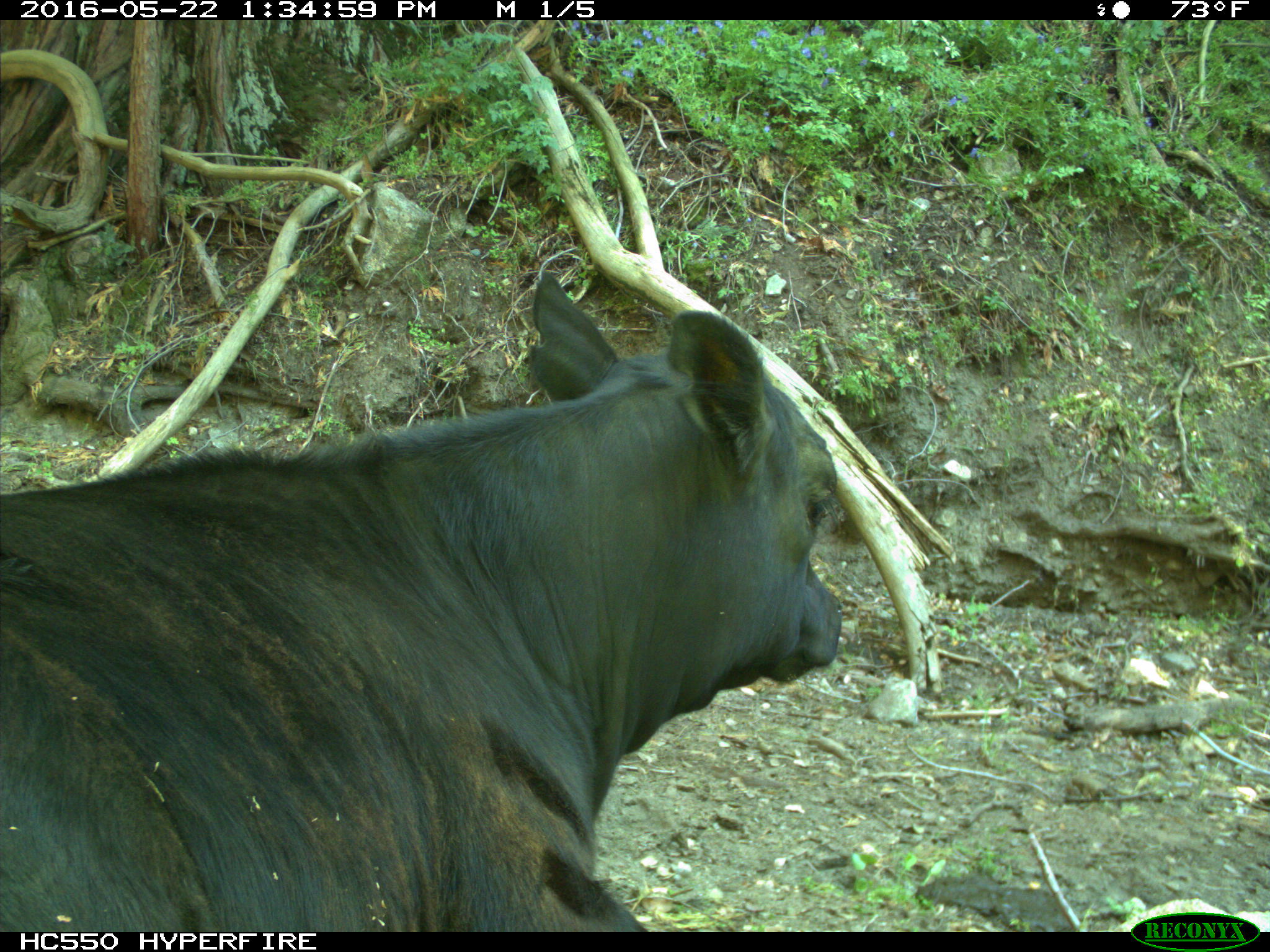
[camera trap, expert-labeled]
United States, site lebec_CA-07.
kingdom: Animalia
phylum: Chordata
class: Mammalia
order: Artiodactyla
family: Bovidae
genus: Bos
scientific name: Bos taurus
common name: domestic cow